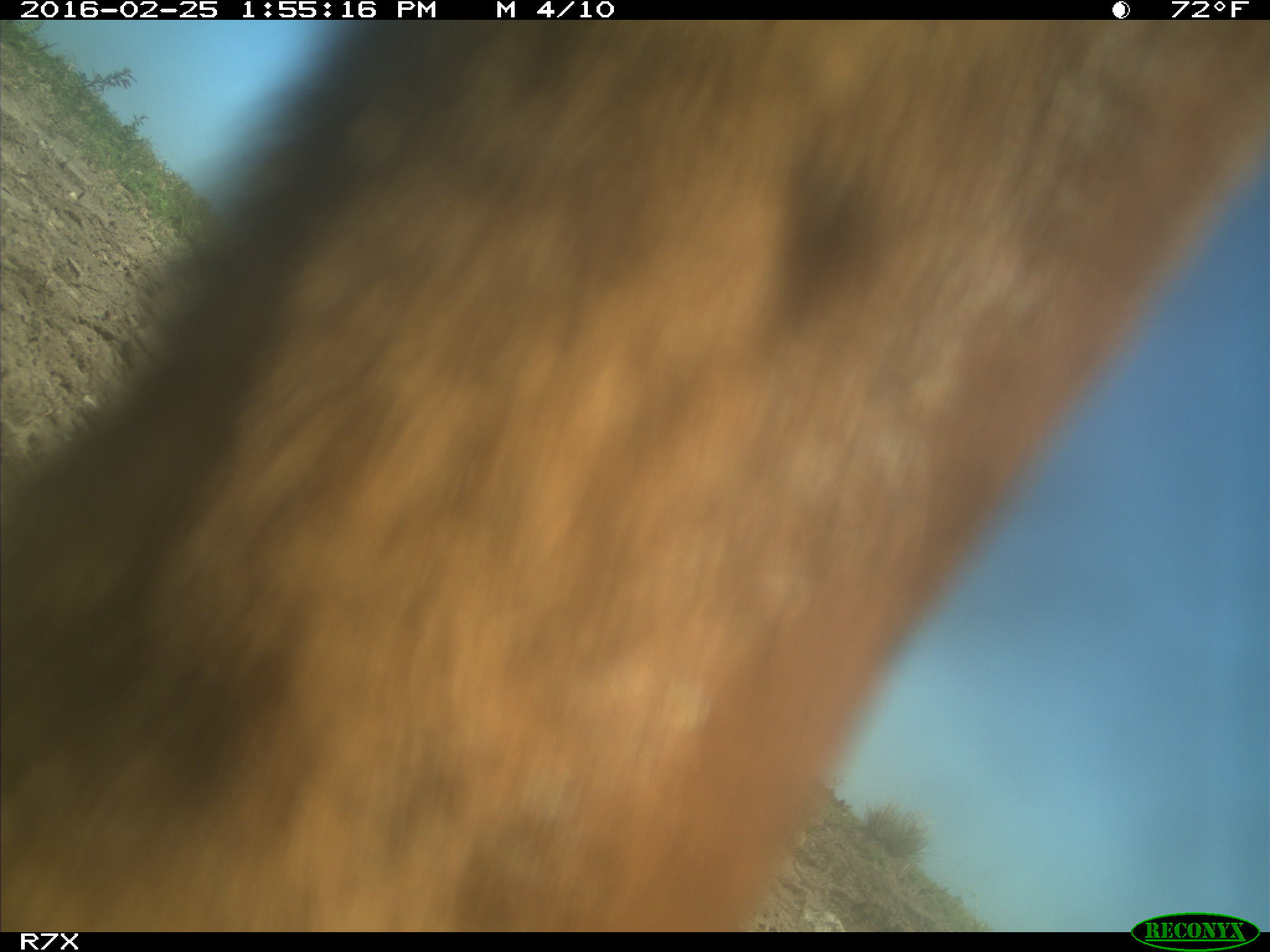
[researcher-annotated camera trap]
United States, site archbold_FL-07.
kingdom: Animalia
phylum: Chordata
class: Mammalia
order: Artiodactyla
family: Bovidae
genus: Bos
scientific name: Bos taurus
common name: domestic cow